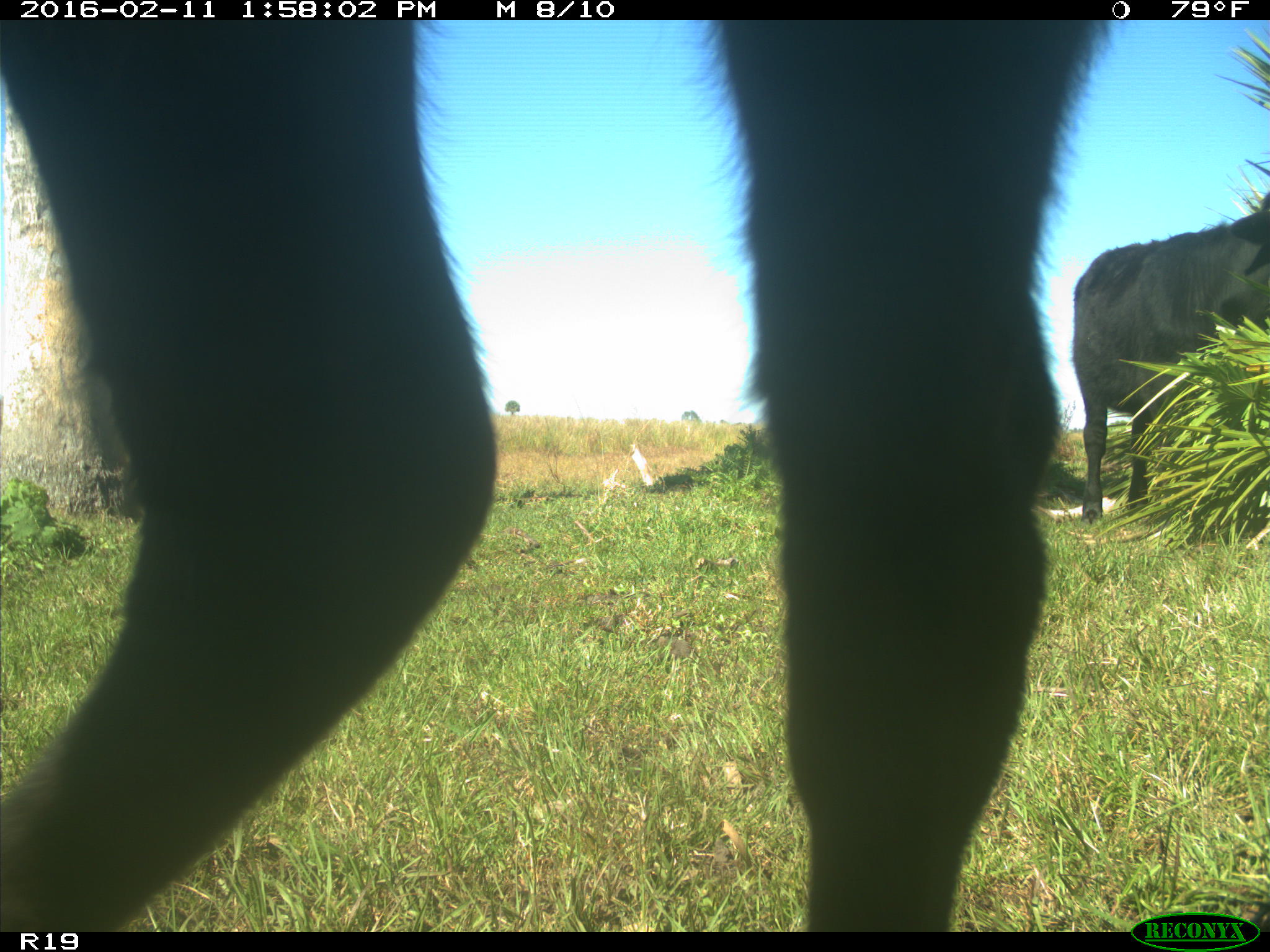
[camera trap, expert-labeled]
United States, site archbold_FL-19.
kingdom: Animalia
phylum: Chordata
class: Mammalia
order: Artiodactyla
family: Bovidae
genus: Bos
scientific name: Bos taurus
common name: domestic cow